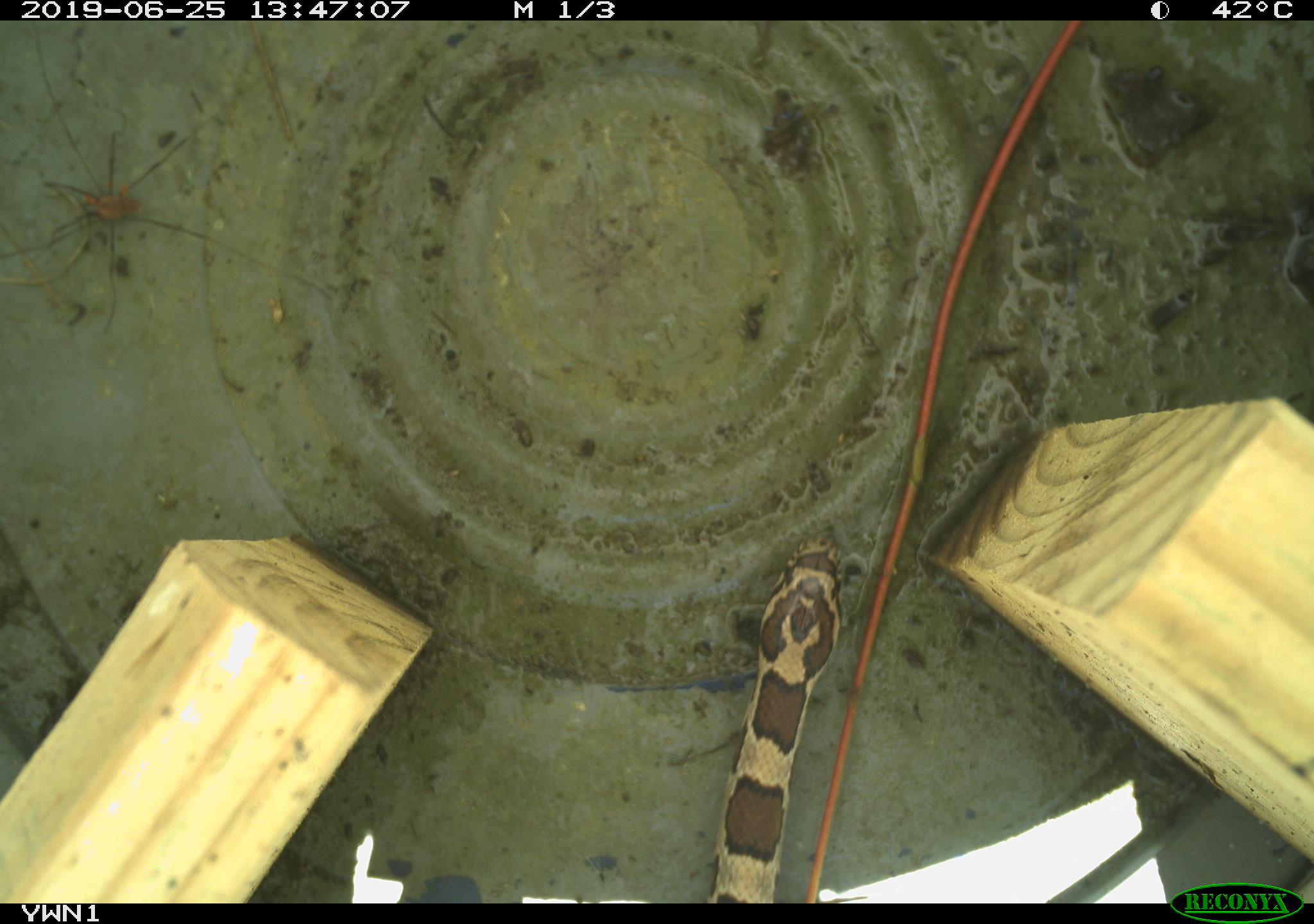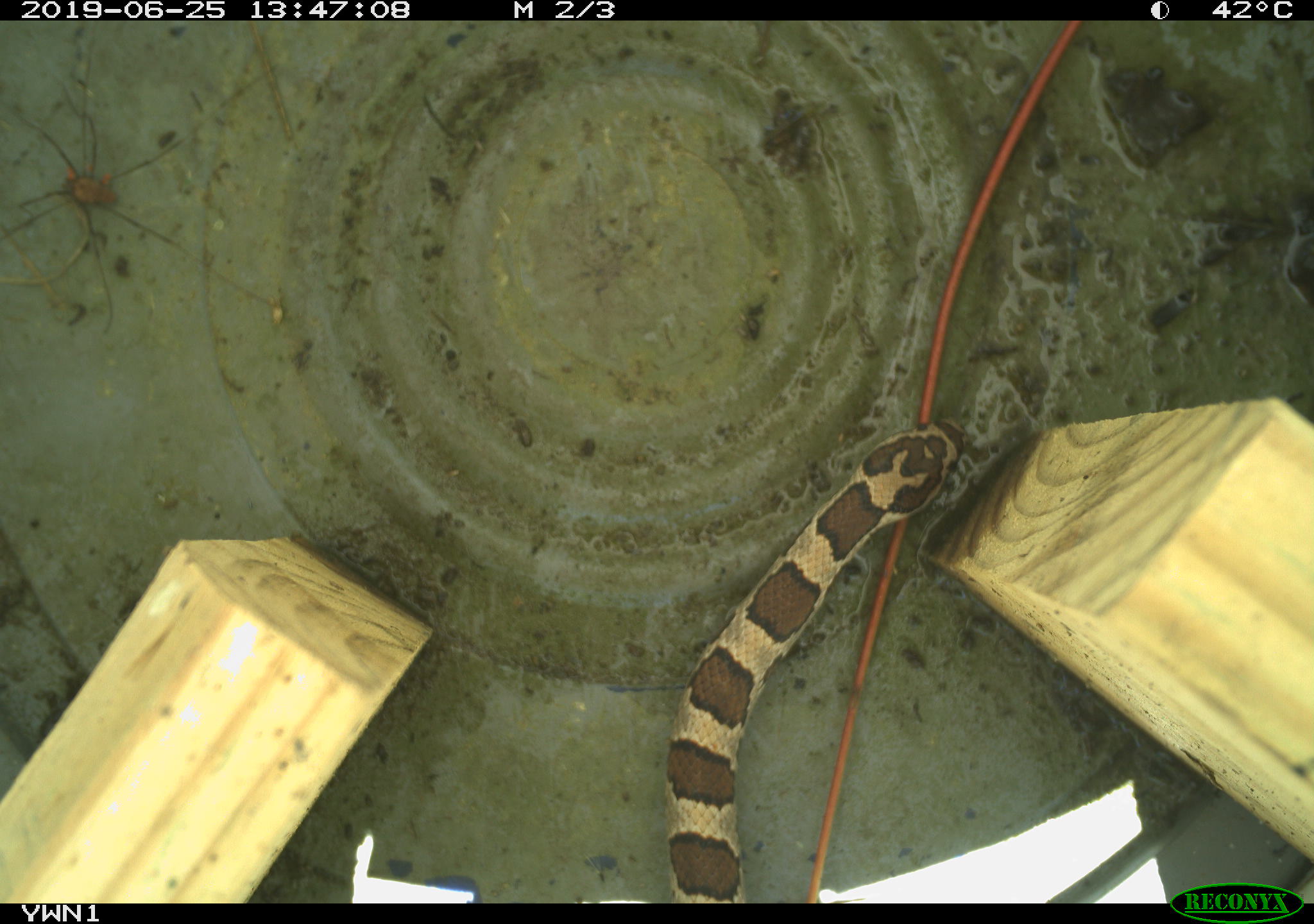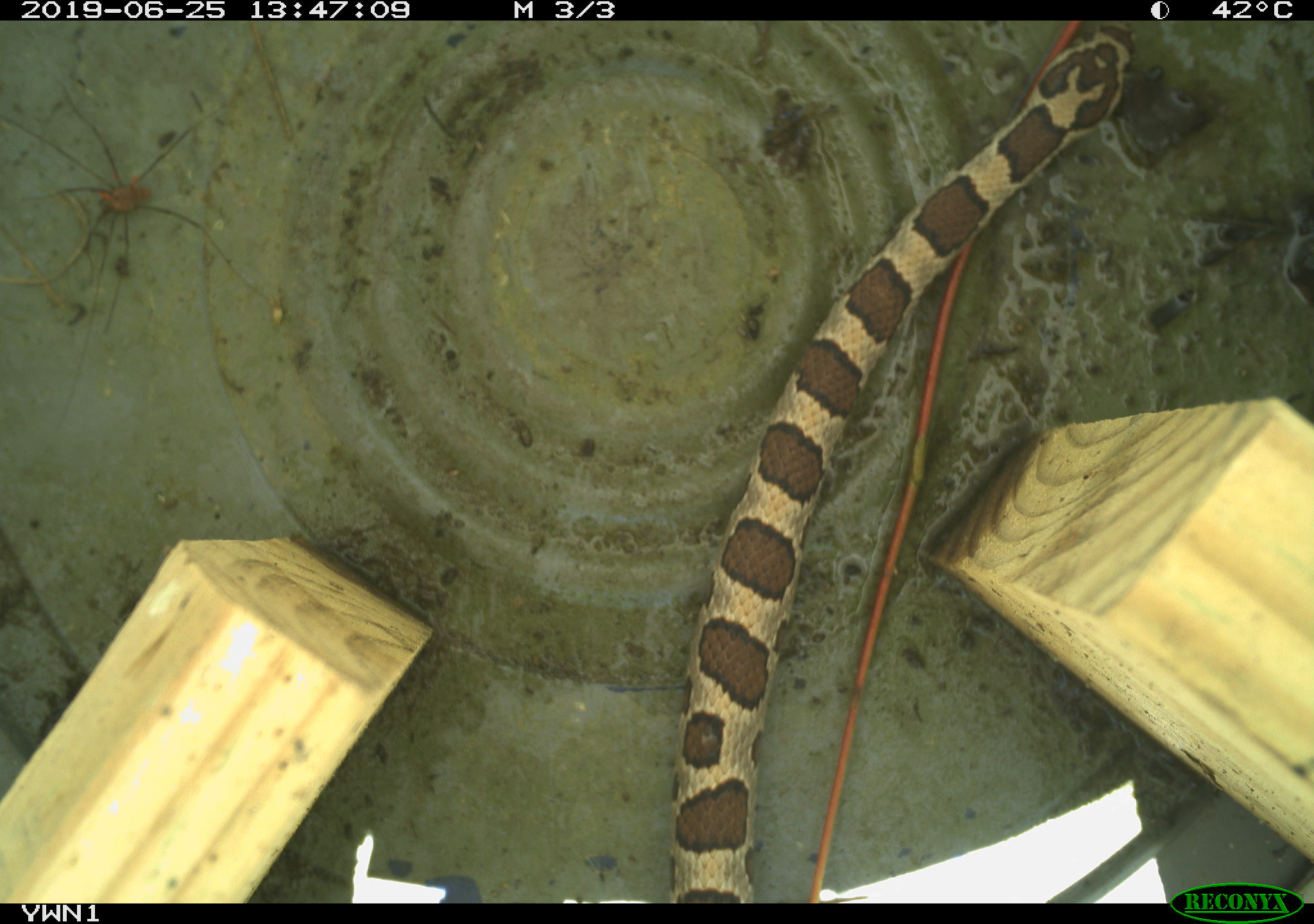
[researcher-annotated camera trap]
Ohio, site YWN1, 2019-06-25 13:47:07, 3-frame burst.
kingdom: Animalia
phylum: Chordata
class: Reptilia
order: Squamata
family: Colubridae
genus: Lampropeltis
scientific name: Lampropeltis triangulum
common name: eastern milksnake